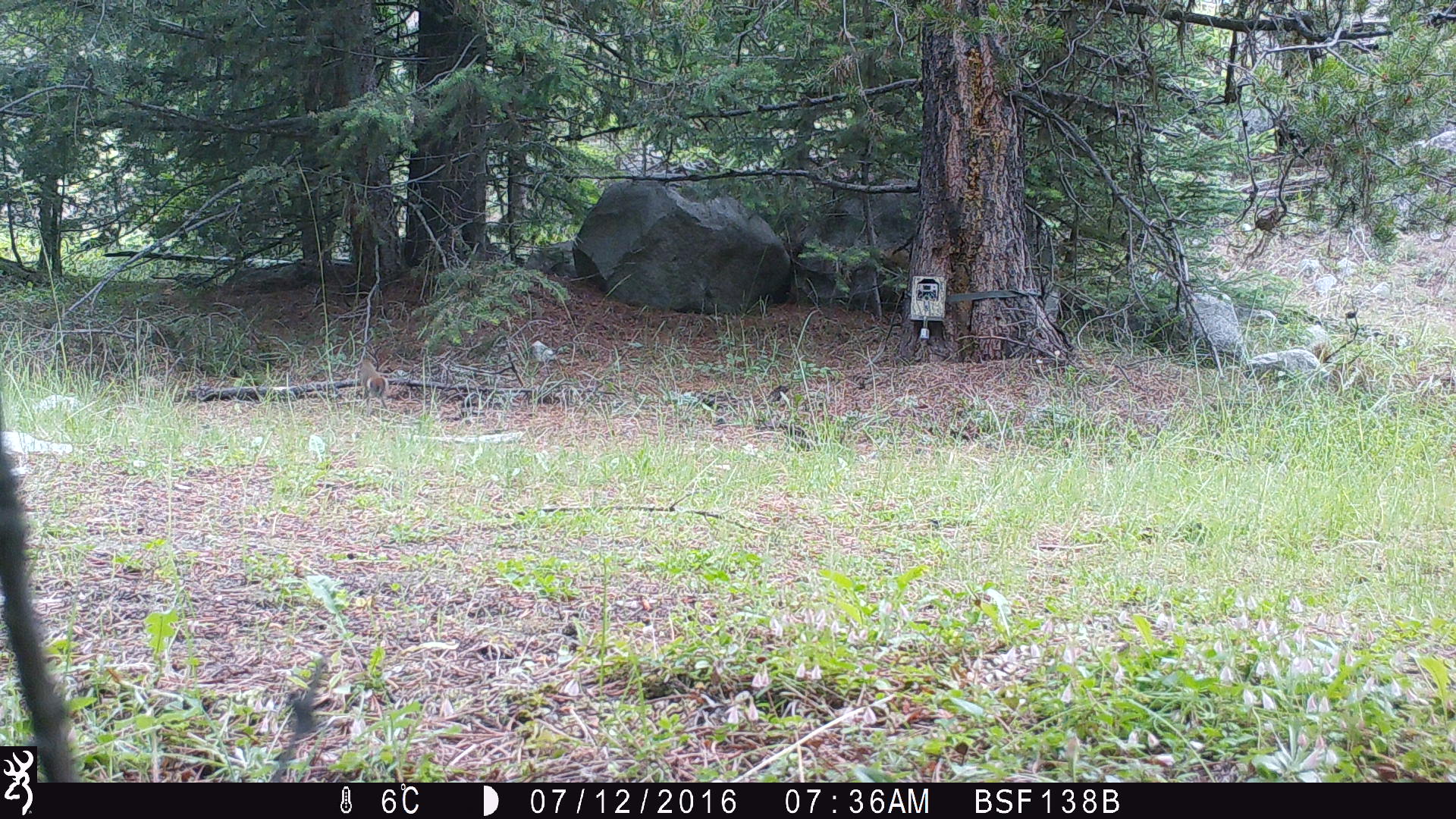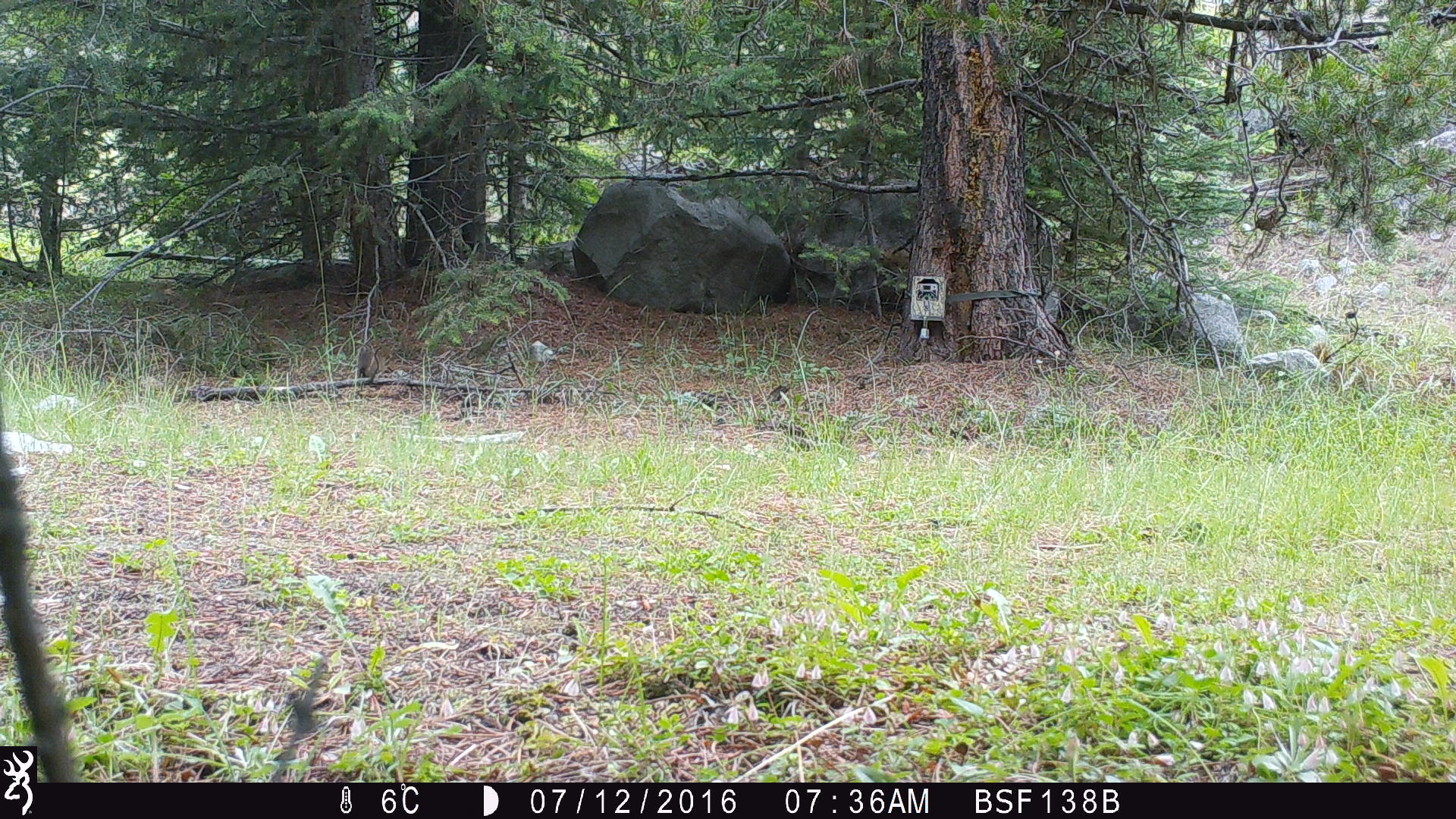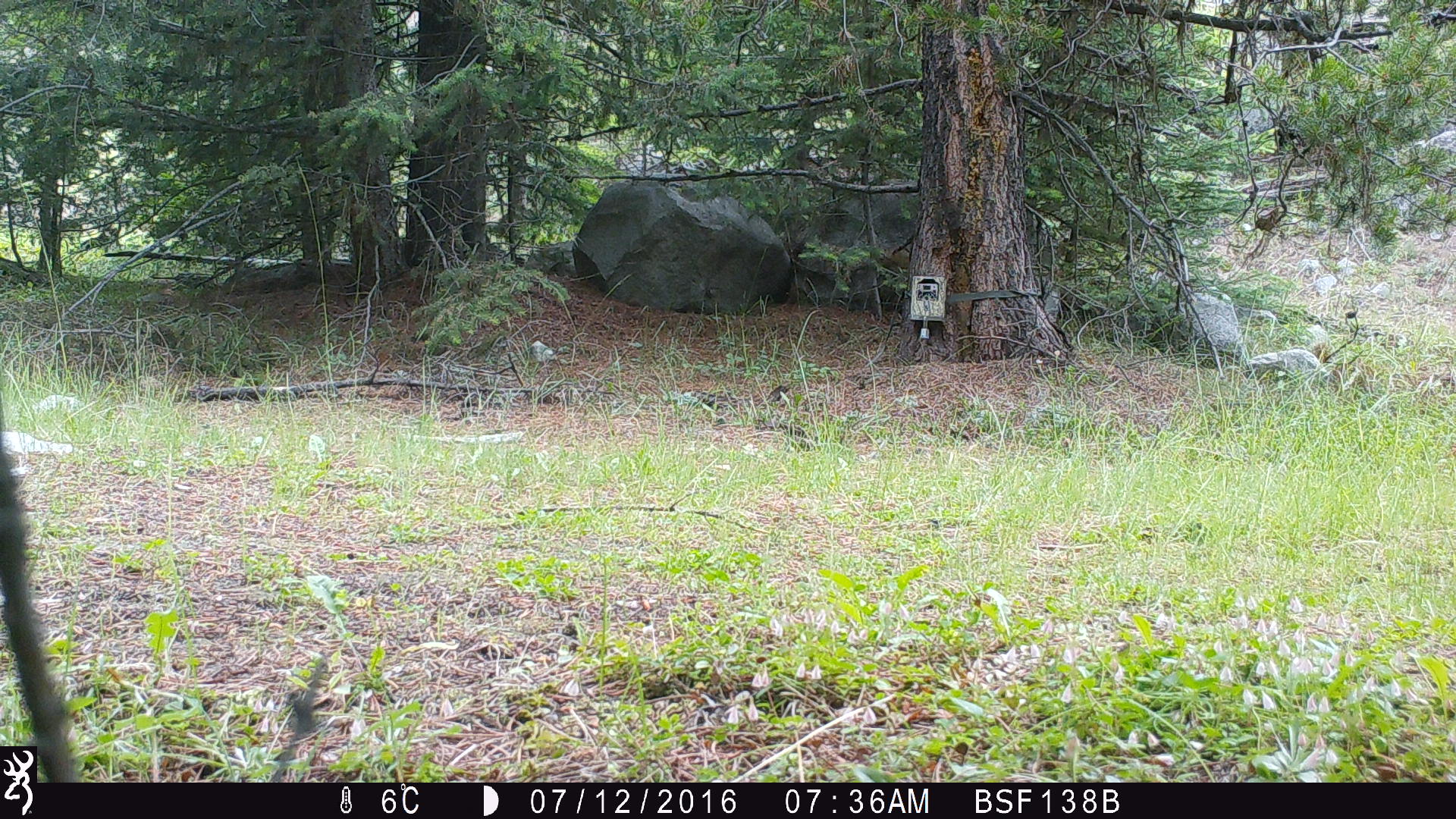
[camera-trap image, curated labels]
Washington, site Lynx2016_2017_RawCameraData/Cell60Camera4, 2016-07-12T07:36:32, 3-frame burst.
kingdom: Animalia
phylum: Chordata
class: Mammalia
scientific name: Mammalia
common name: small mammal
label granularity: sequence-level